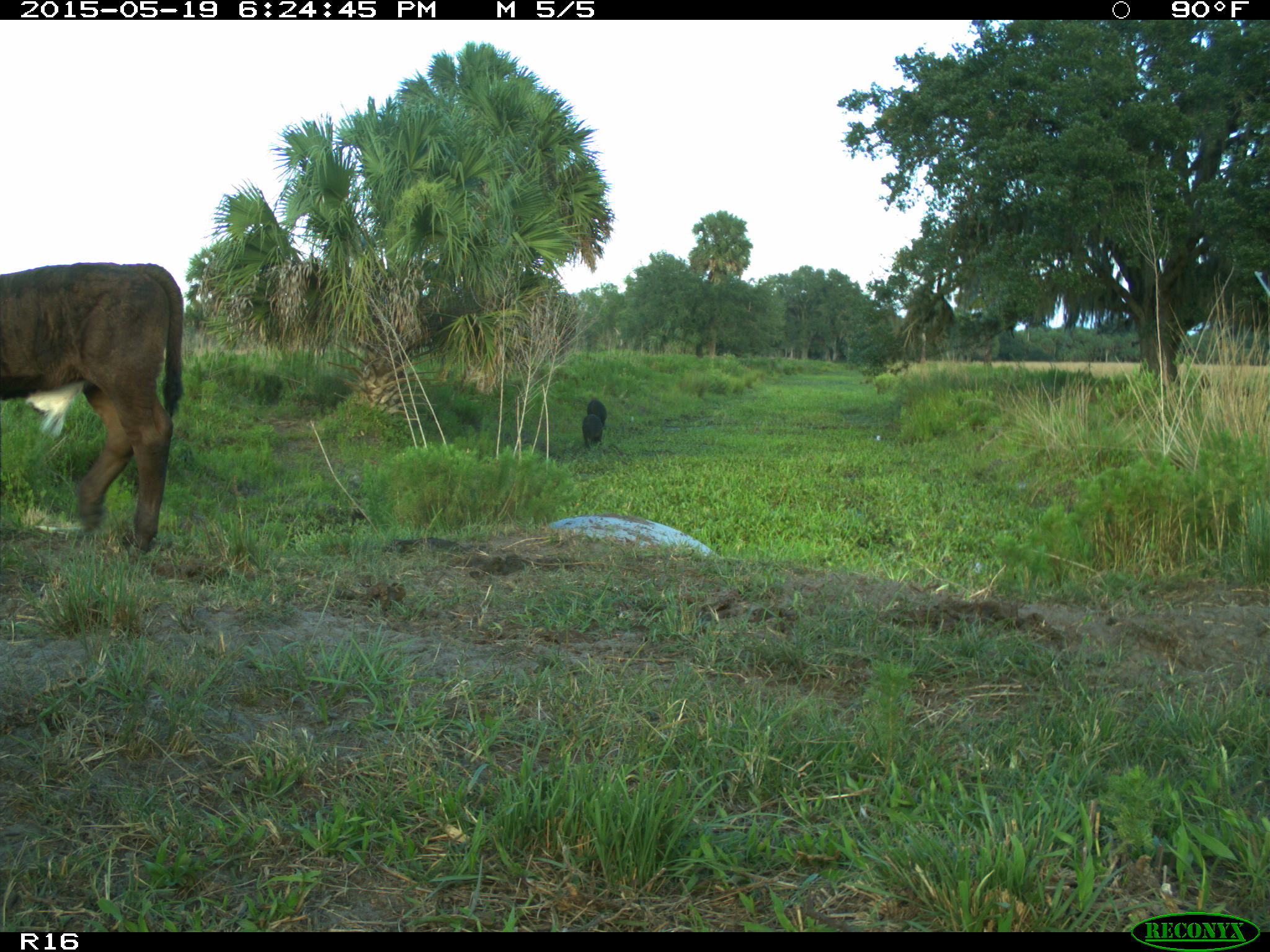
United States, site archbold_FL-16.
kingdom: Animalia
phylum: Chordata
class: Mammalia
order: Artiodactyla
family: Bovidae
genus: Bos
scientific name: Bos taurus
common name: domestic cow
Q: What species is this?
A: Bos taurus (domestic cow).